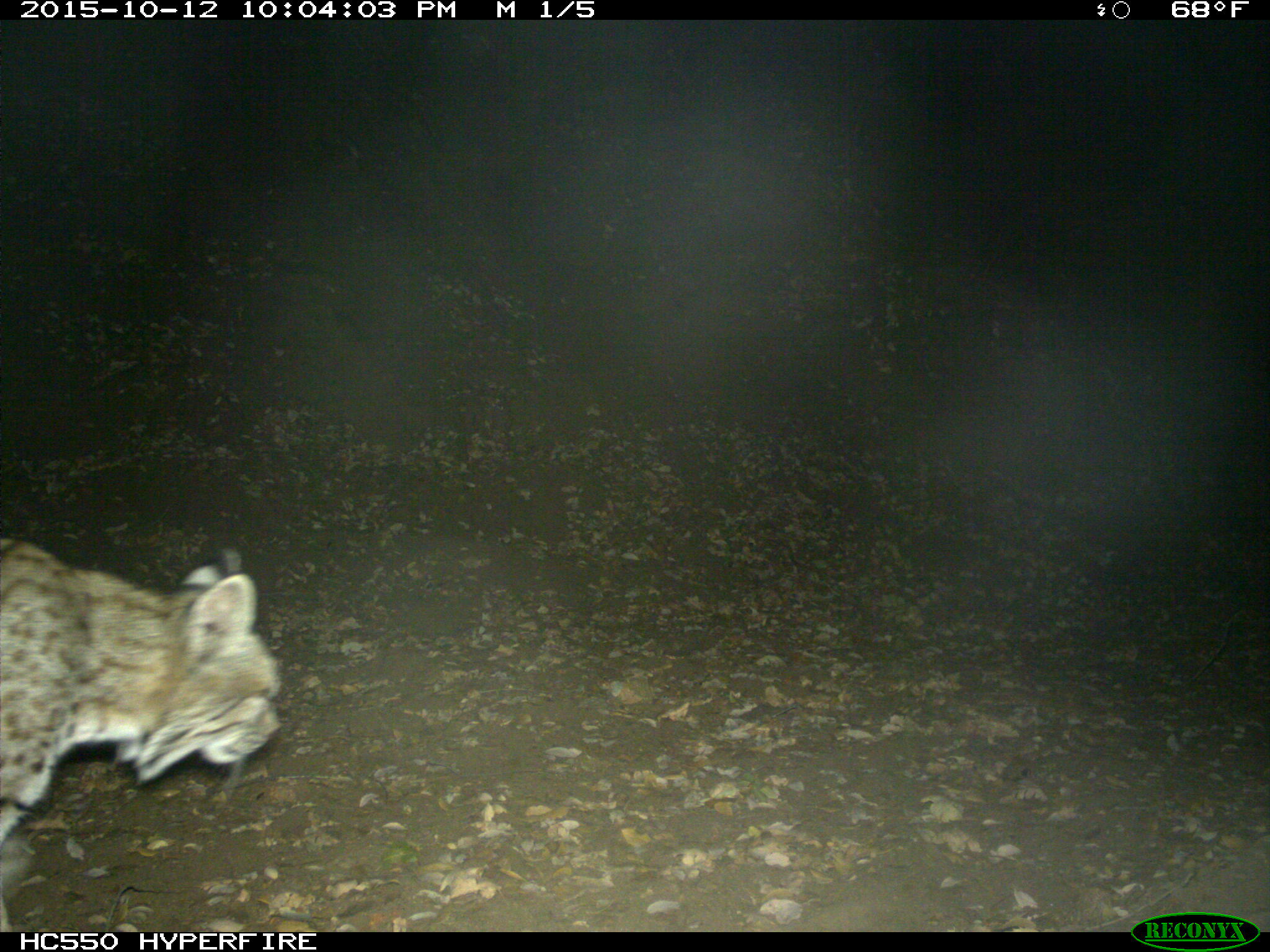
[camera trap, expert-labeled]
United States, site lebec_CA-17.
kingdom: Animalia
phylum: Chordata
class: Mammalia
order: Carnivora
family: Felidae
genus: Lynx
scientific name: Lynx rufus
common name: bobcat